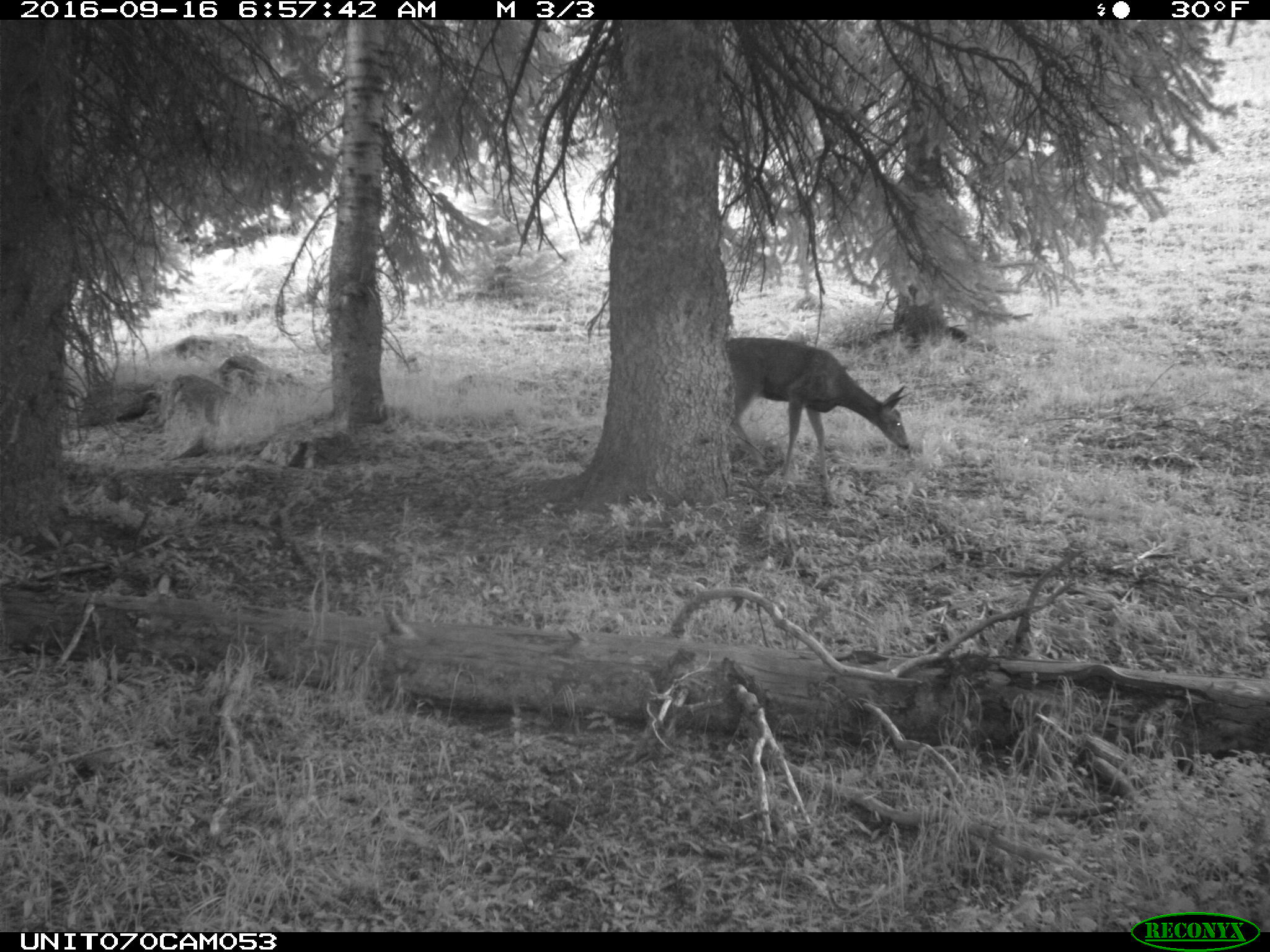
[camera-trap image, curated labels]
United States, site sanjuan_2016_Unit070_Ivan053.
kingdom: Animalia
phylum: Chordata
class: Mammalia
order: Artiodactyla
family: Cervidae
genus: Odocoileus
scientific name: Odocoileus hemionus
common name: mule deer